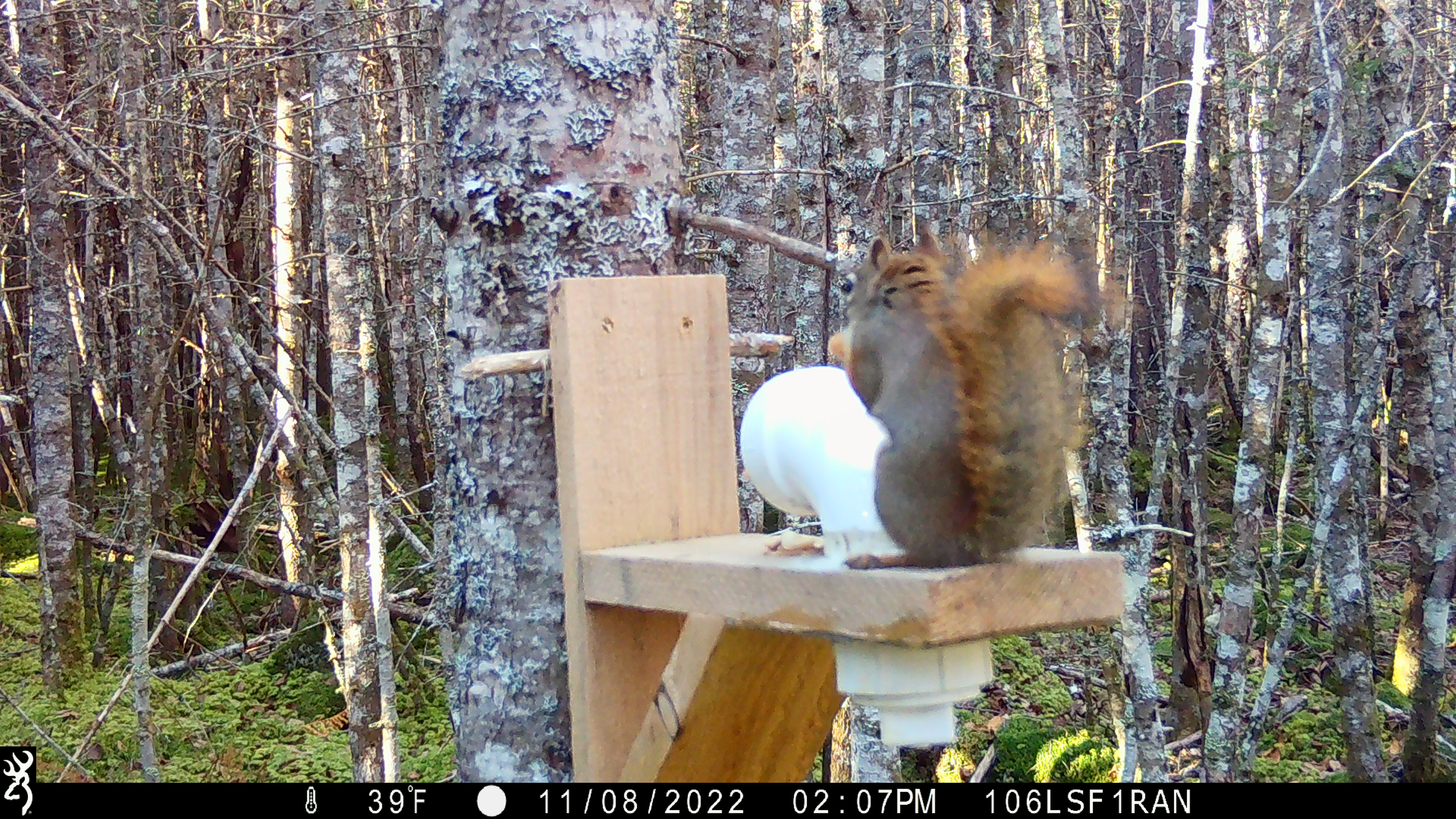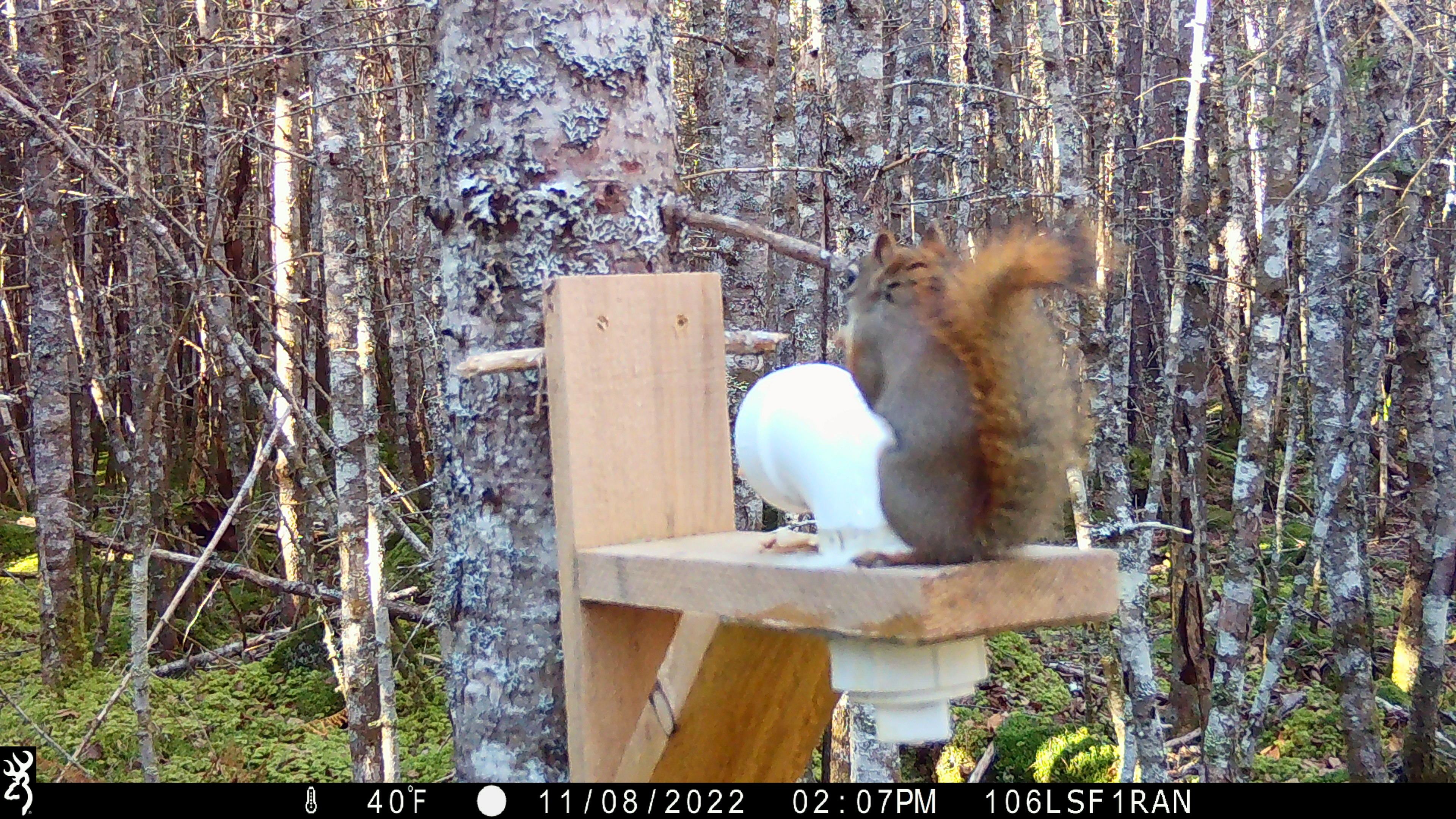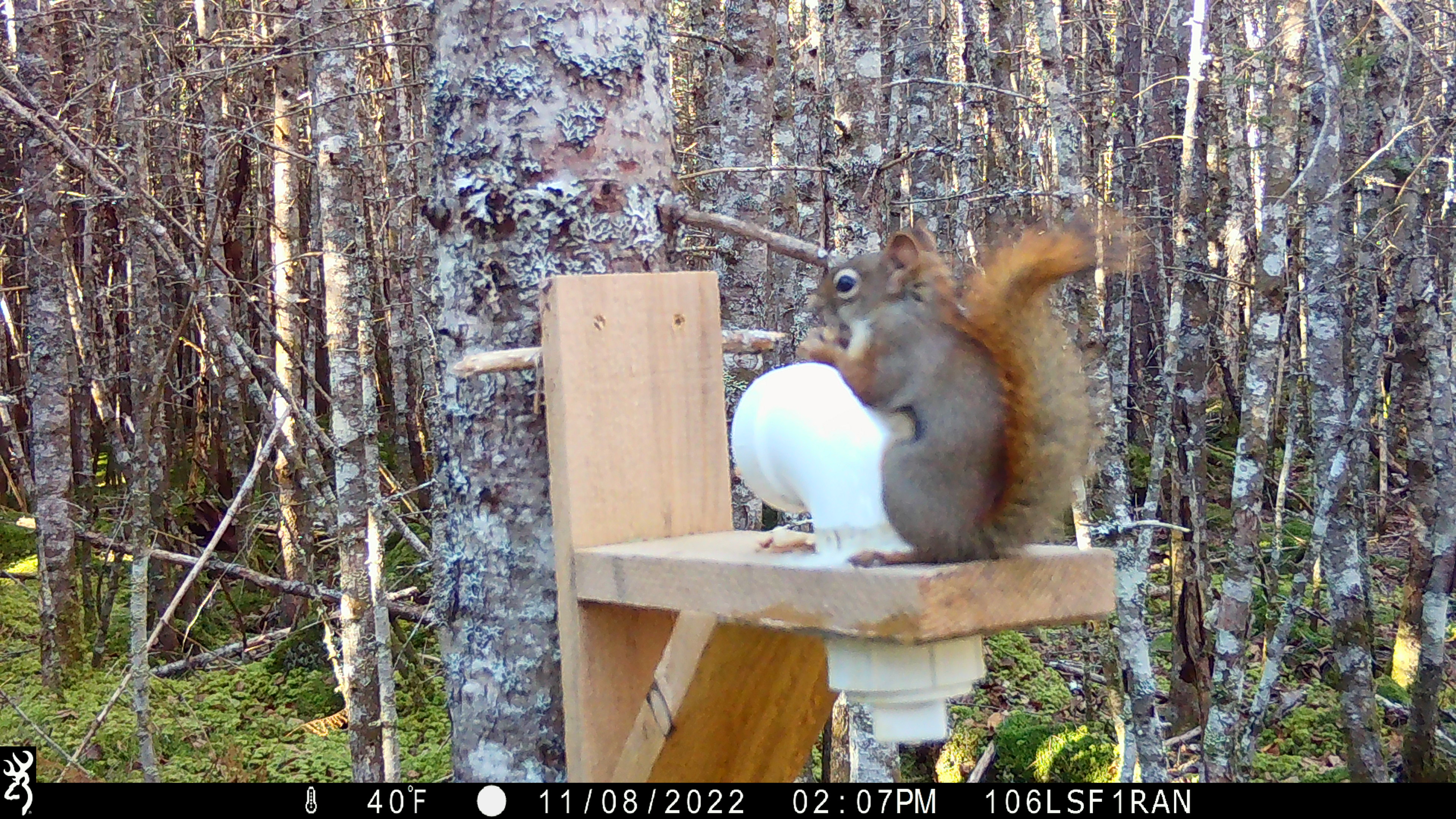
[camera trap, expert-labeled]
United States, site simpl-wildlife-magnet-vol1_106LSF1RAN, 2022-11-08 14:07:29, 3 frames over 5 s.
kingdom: Animalia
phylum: Chordata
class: Mammalia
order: Rodentia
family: Sciuridae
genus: Tamiasciurus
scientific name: Tamiasciurus hudsonicus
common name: red squirrel